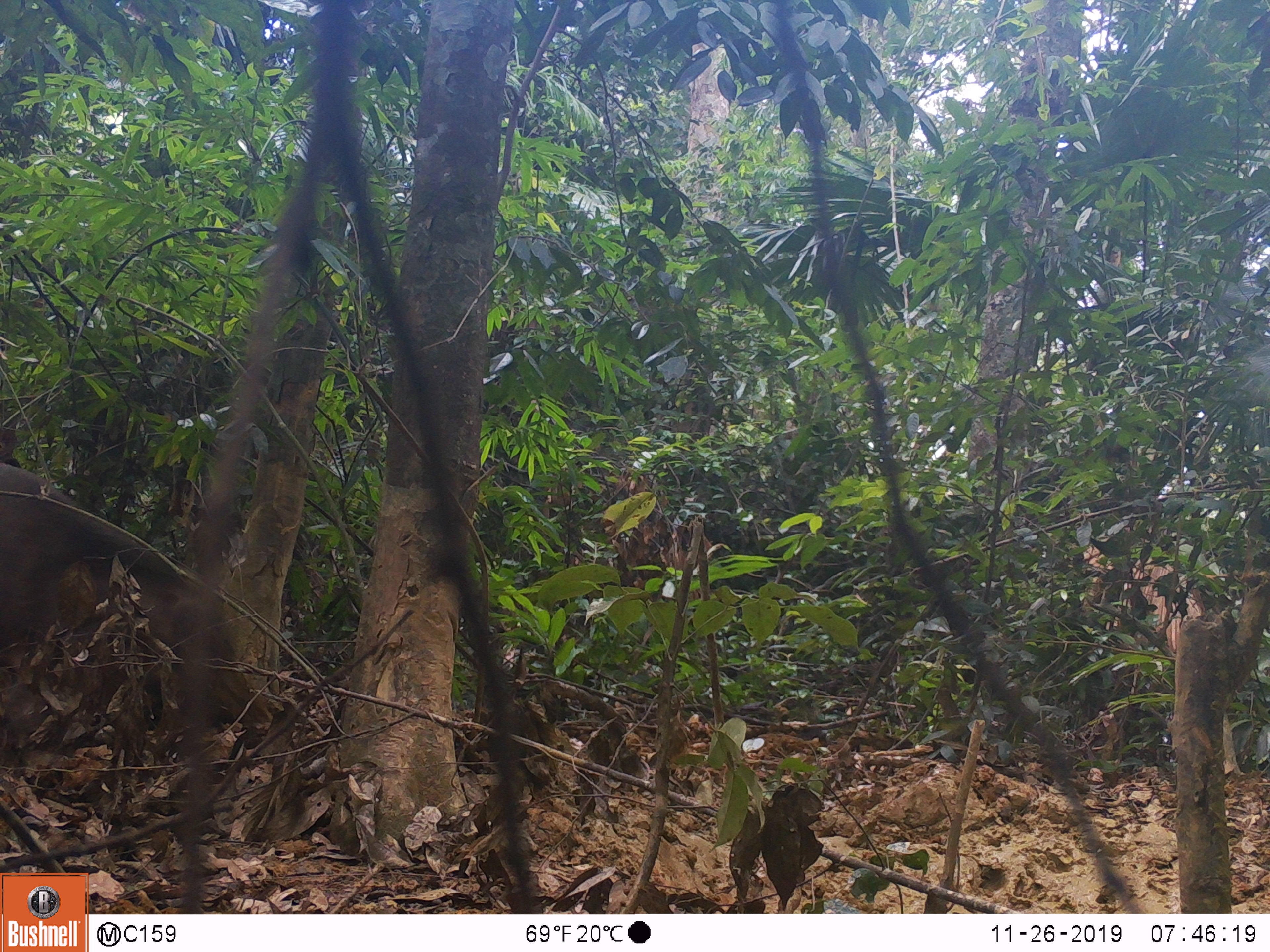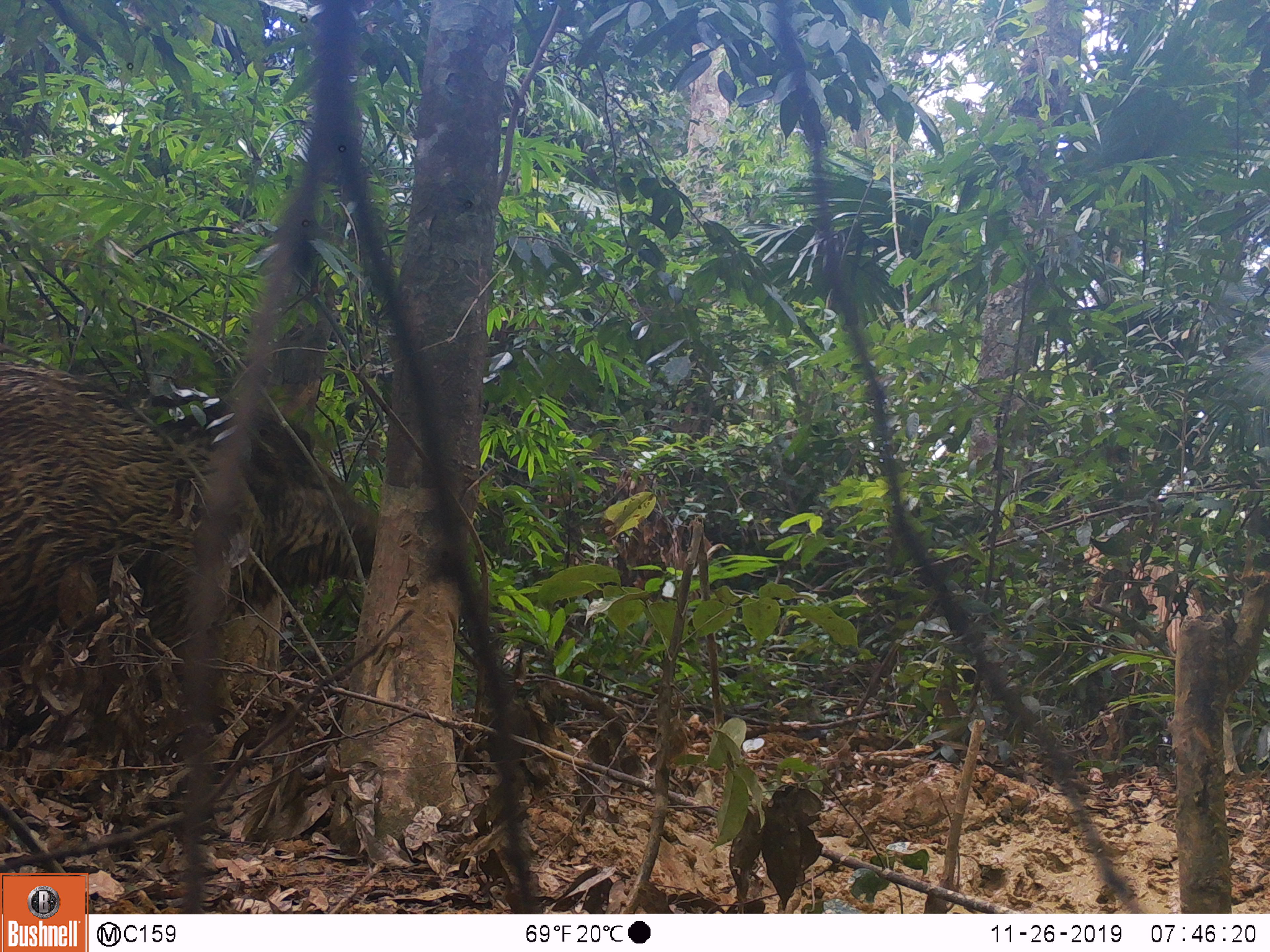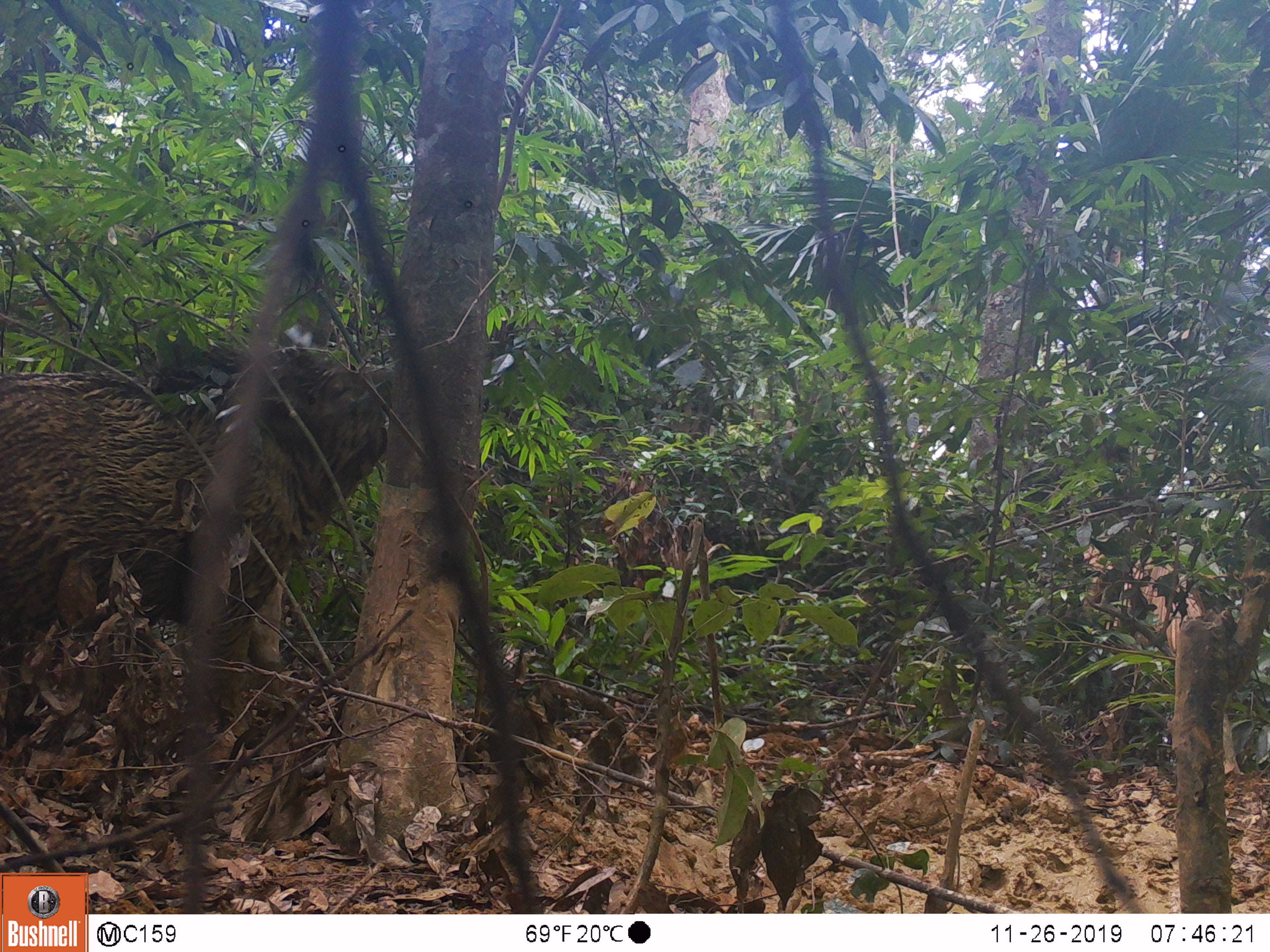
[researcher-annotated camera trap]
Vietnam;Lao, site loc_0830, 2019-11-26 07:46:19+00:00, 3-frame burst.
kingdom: Animalia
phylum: Chordata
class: Mammalia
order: Artiodactyla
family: Suidae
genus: Sus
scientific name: Sus scrofa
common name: eurasian wild pig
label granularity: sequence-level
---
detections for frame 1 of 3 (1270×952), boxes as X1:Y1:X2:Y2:
eurasian wild pig: 0:459:270:727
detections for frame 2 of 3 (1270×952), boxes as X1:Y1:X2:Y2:
eurasian wild pig: 0:357:378:670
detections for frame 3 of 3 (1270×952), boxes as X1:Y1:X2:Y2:
eurasian wild pig: 0:320:392:743